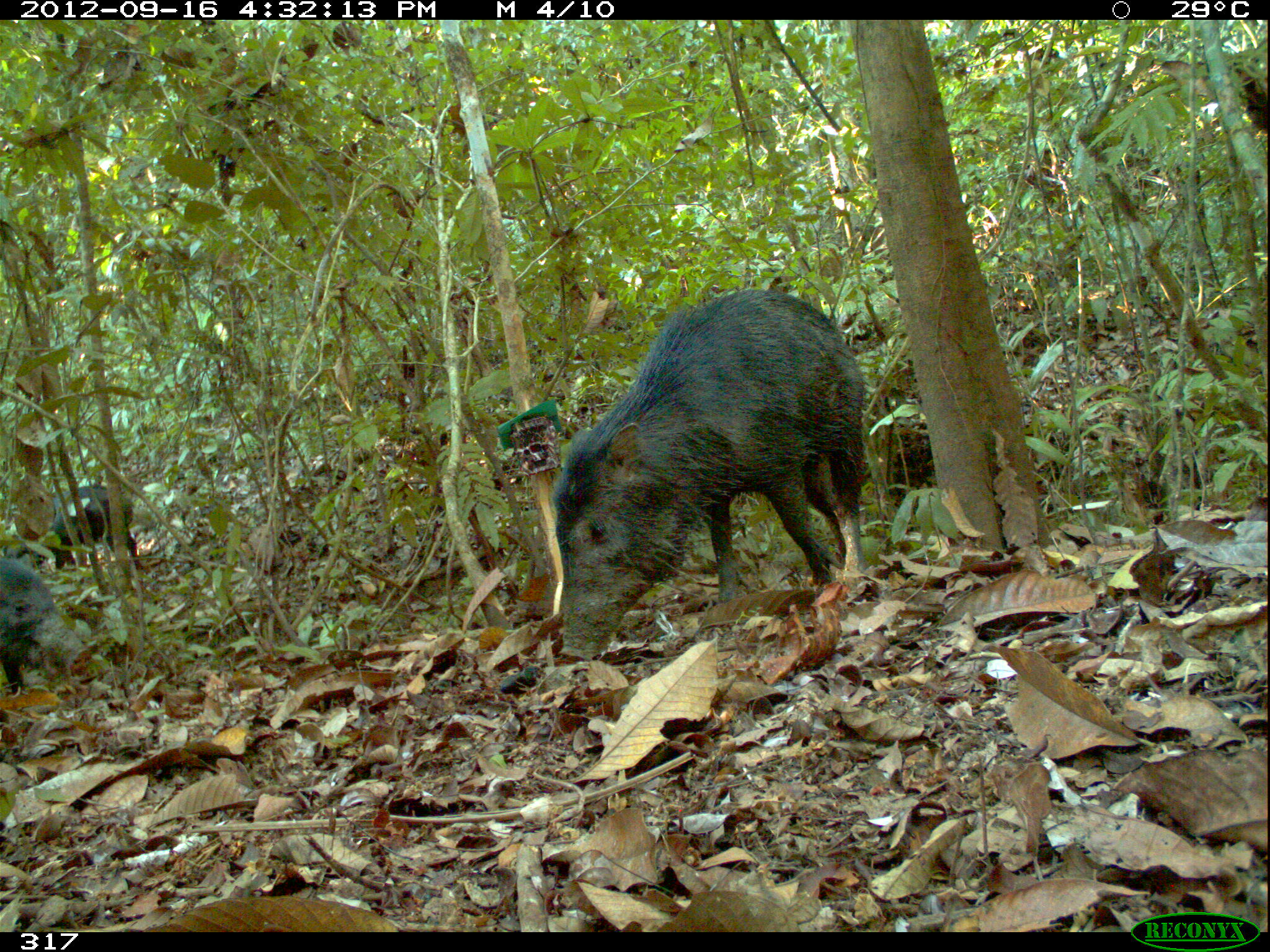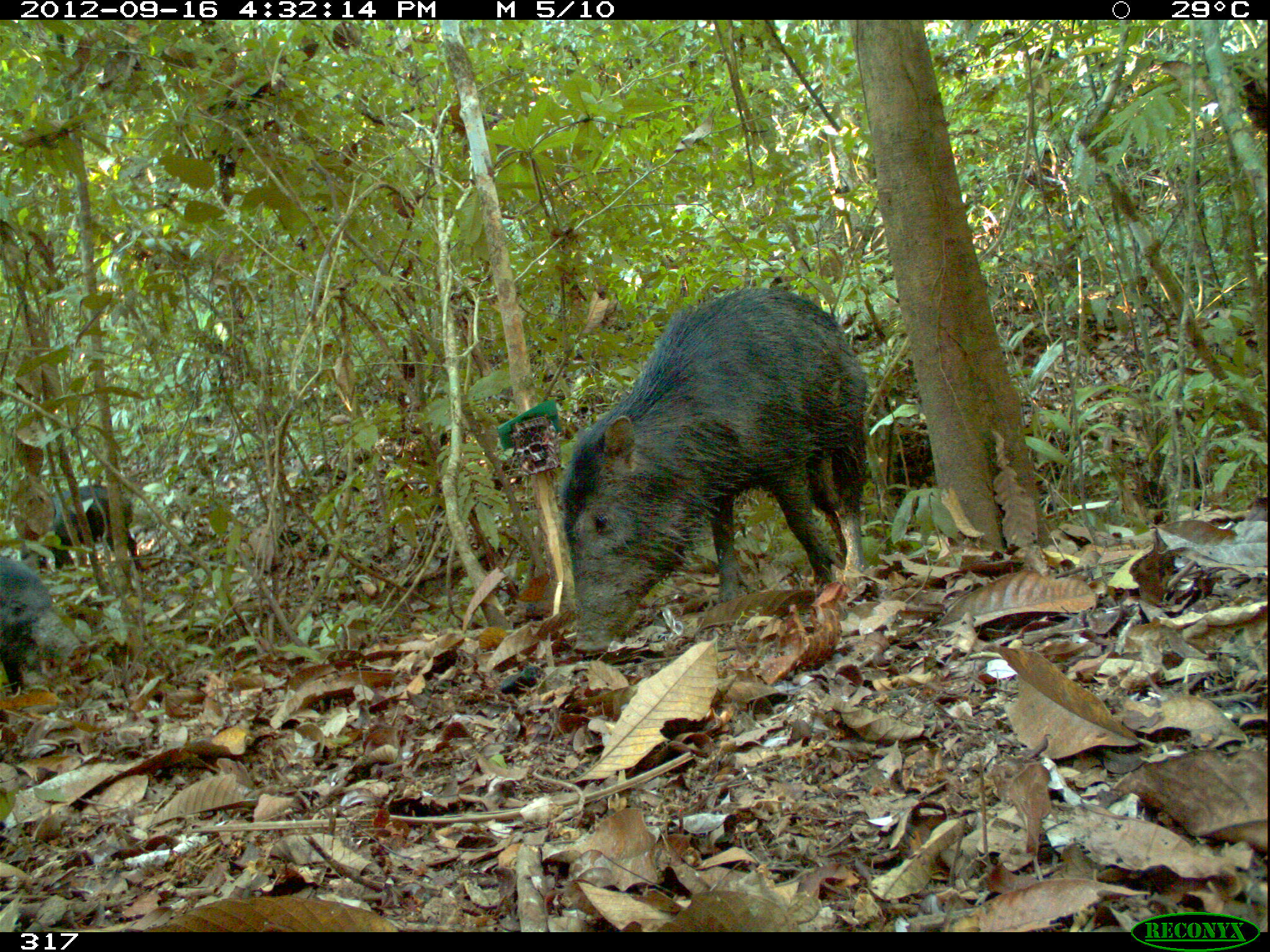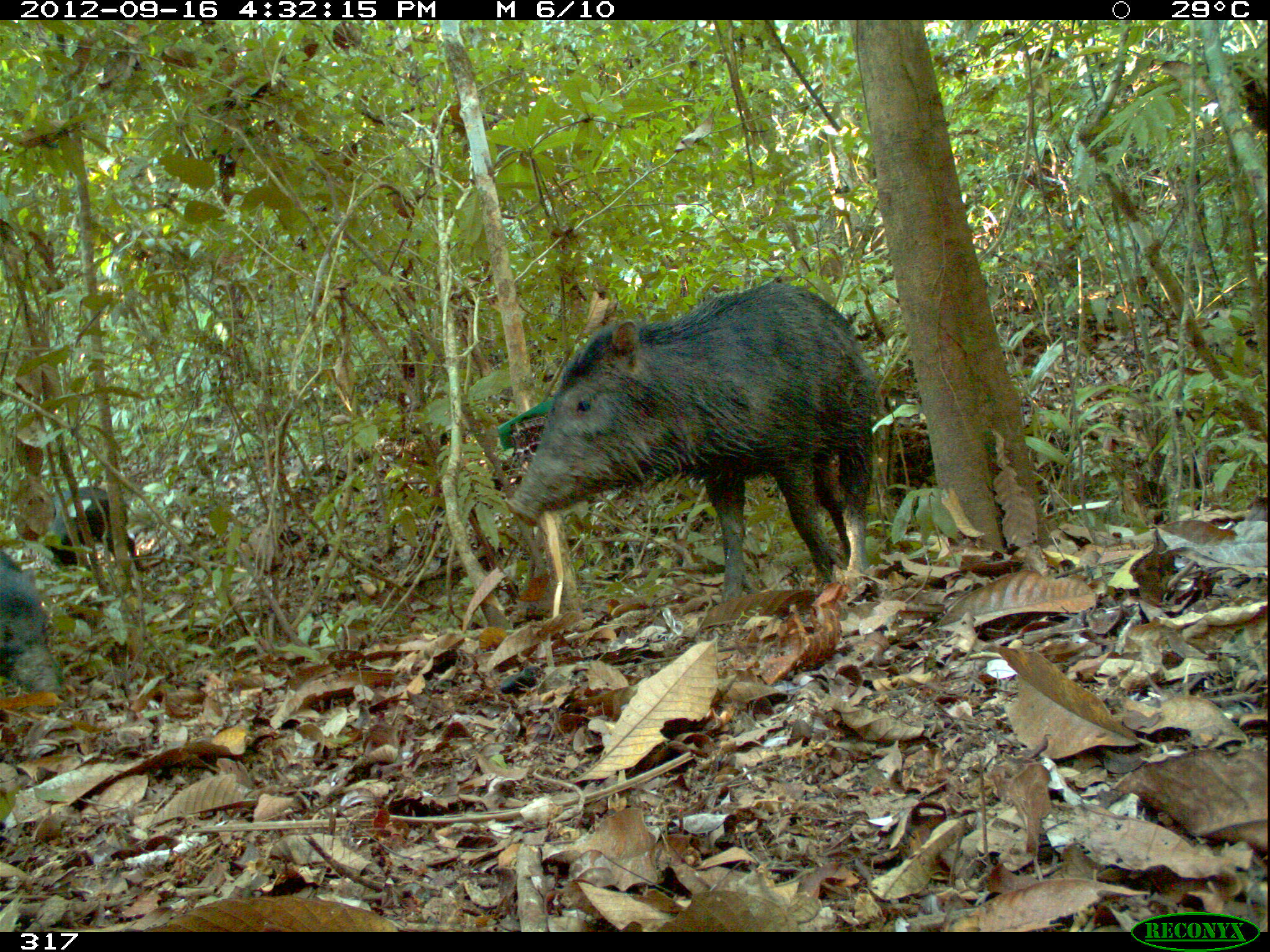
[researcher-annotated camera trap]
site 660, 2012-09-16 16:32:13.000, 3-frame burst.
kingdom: Animalia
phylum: Chordata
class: Mammalia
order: Artiodactyla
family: Tayassuidae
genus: Tayassu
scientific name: Tayassu pecari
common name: white-lipped peccary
Tayassu pecari (white-lipped peccary).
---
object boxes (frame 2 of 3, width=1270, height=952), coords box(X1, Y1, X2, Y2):
tayassu pecari: box(559, 286, 864, 650); box(0, 555, 89, 694); box(18, 485, 143, 570)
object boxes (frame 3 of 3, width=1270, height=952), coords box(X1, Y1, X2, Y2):
tayassu pecari: box(502, 278, 876, 598); box(40, 485, 144, 571); box(0, 548, 61, 694)